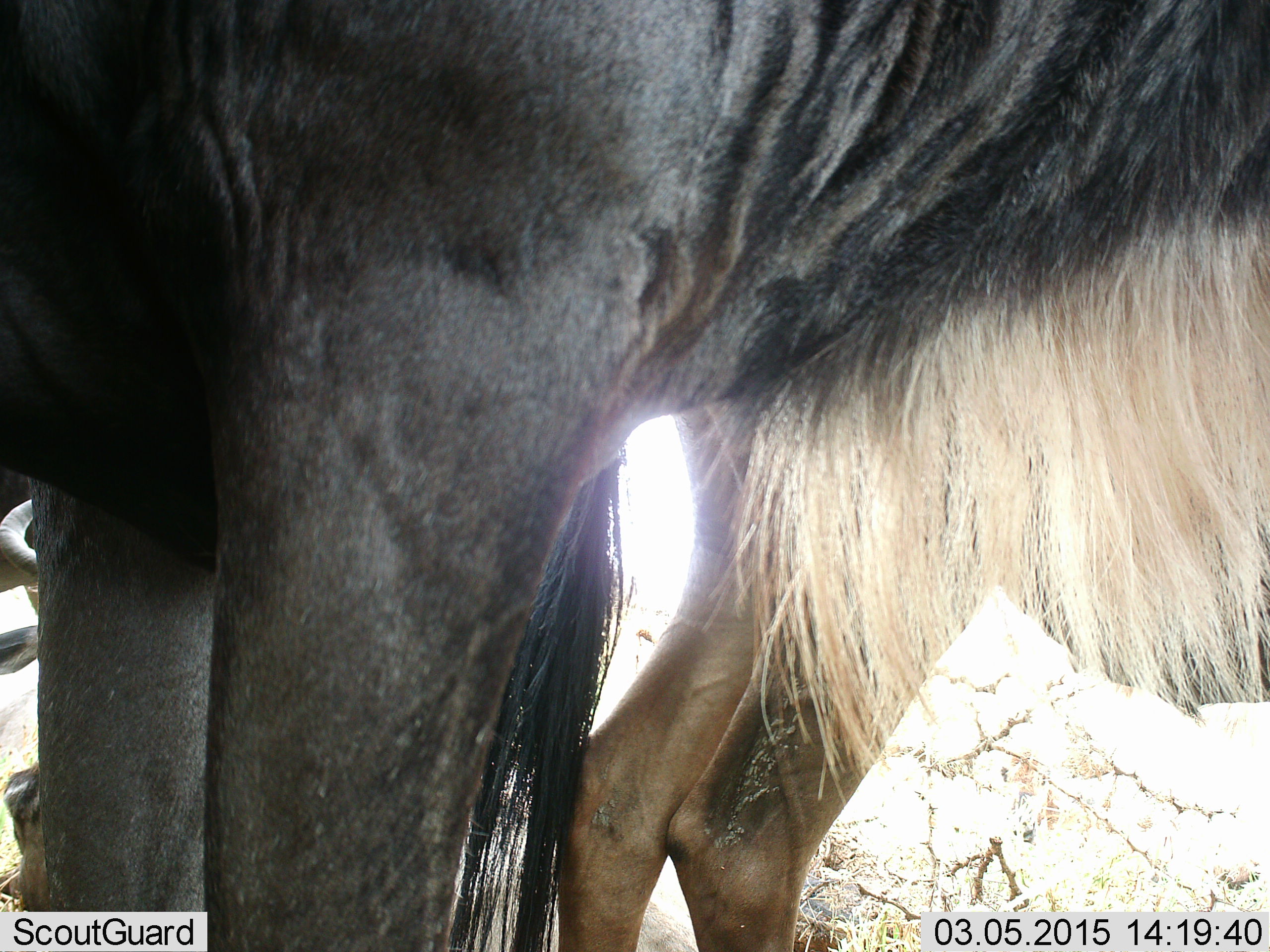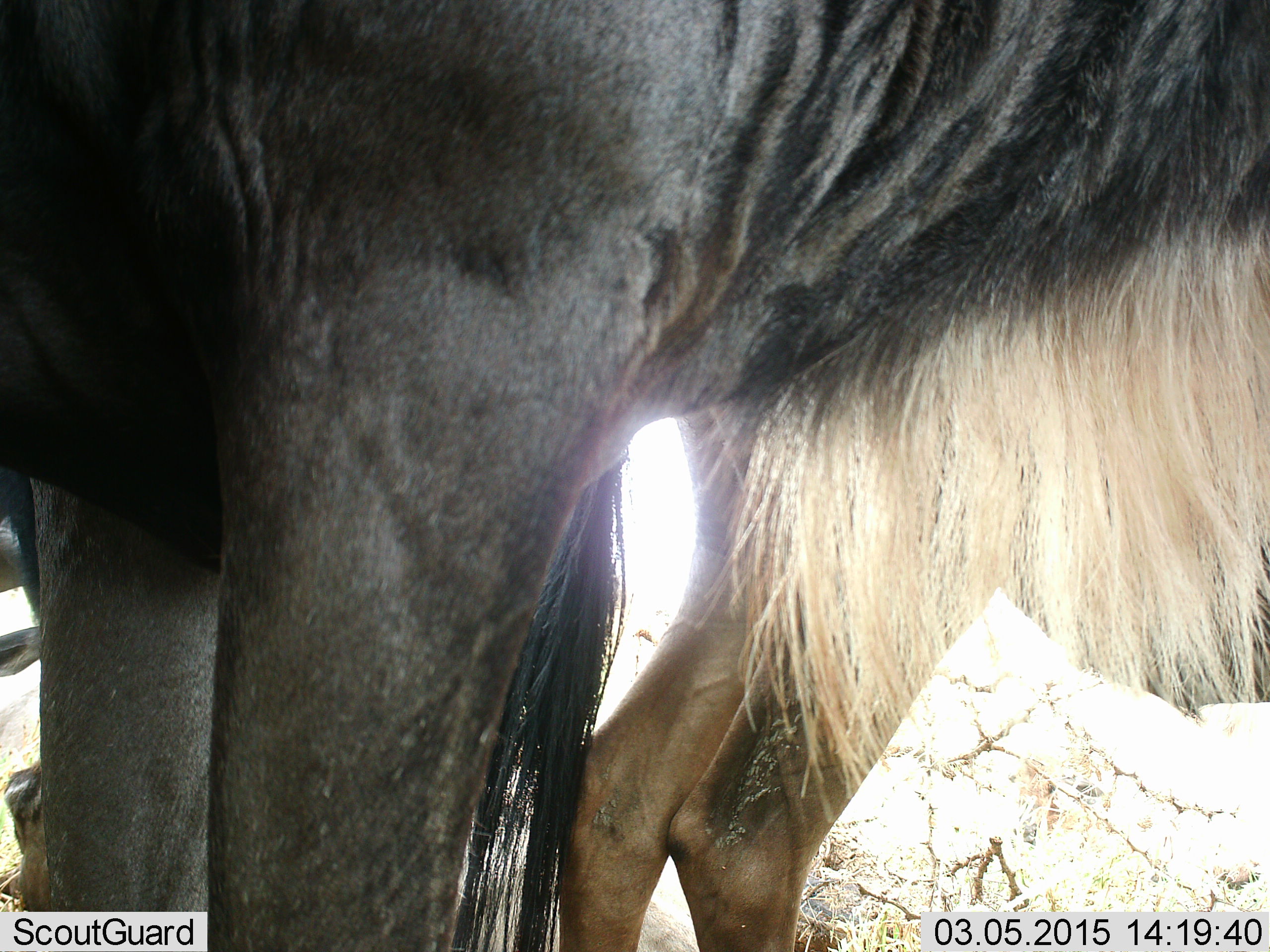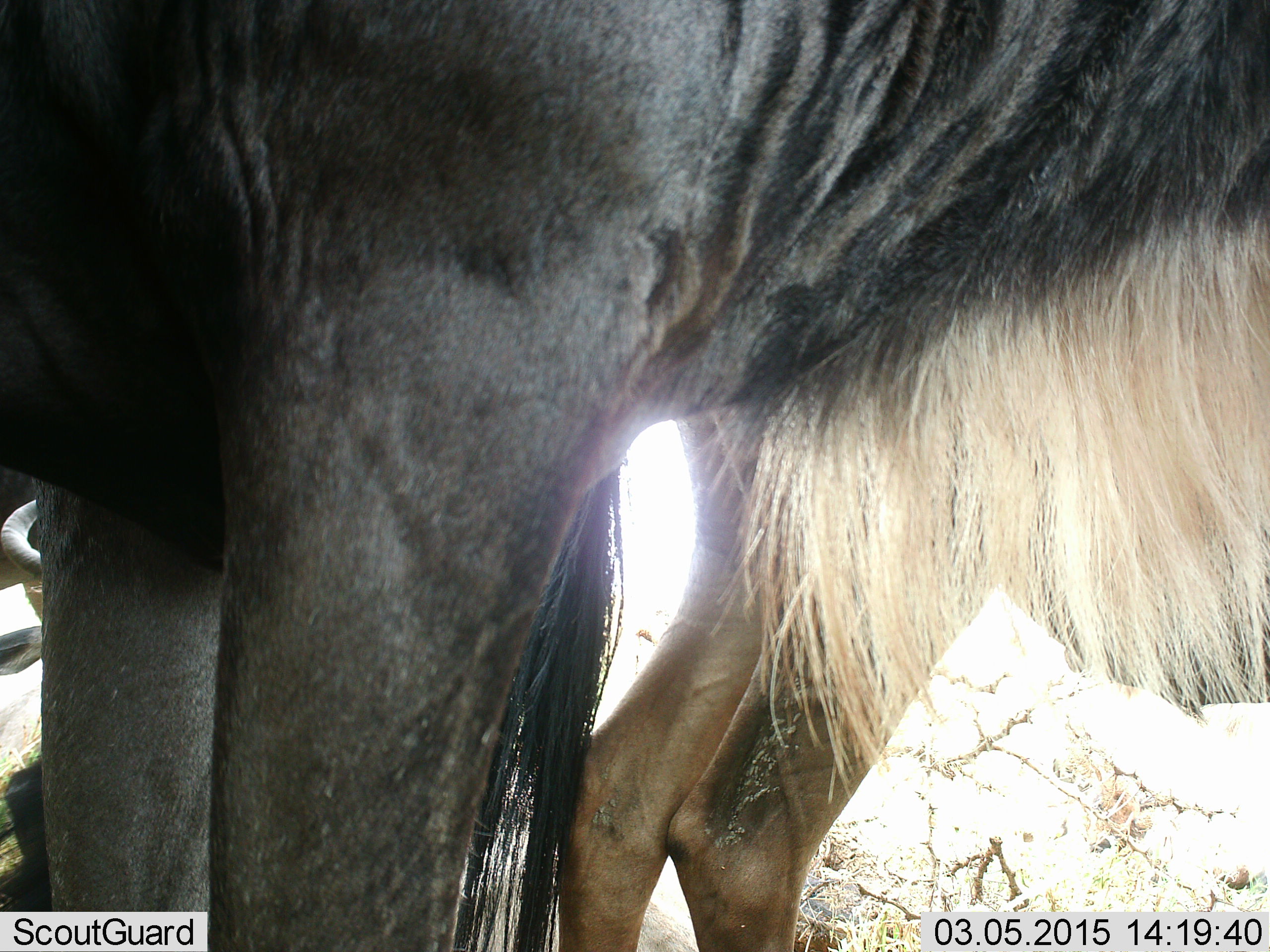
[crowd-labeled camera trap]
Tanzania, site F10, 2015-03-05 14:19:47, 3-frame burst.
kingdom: Animalia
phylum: Chordata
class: Mammalia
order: Artiodactyla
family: Bovidae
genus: Connochaetes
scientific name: Connochaetes taurinus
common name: blue wildebeest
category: wildebeest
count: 2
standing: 100%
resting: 30%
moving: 0%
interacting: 0%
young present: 30%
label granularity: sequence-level